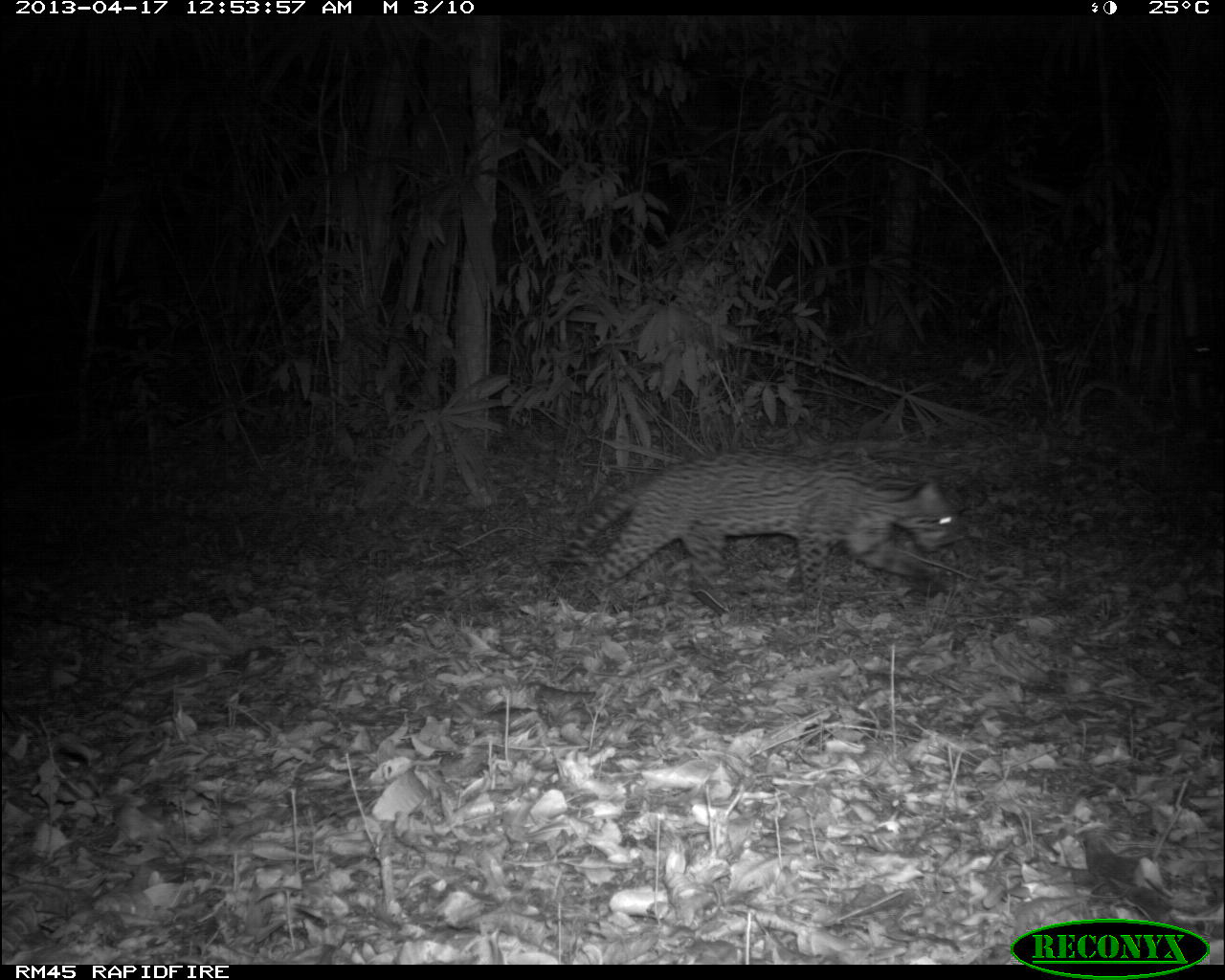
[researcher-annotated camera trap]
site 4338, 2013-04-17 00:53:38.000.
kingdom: Animalia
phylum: Chordata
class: Mammalia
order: Carnivora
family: Felidae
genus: Leopardus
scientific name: Leopardus pardalis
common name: ocelot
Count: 1.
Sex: male.